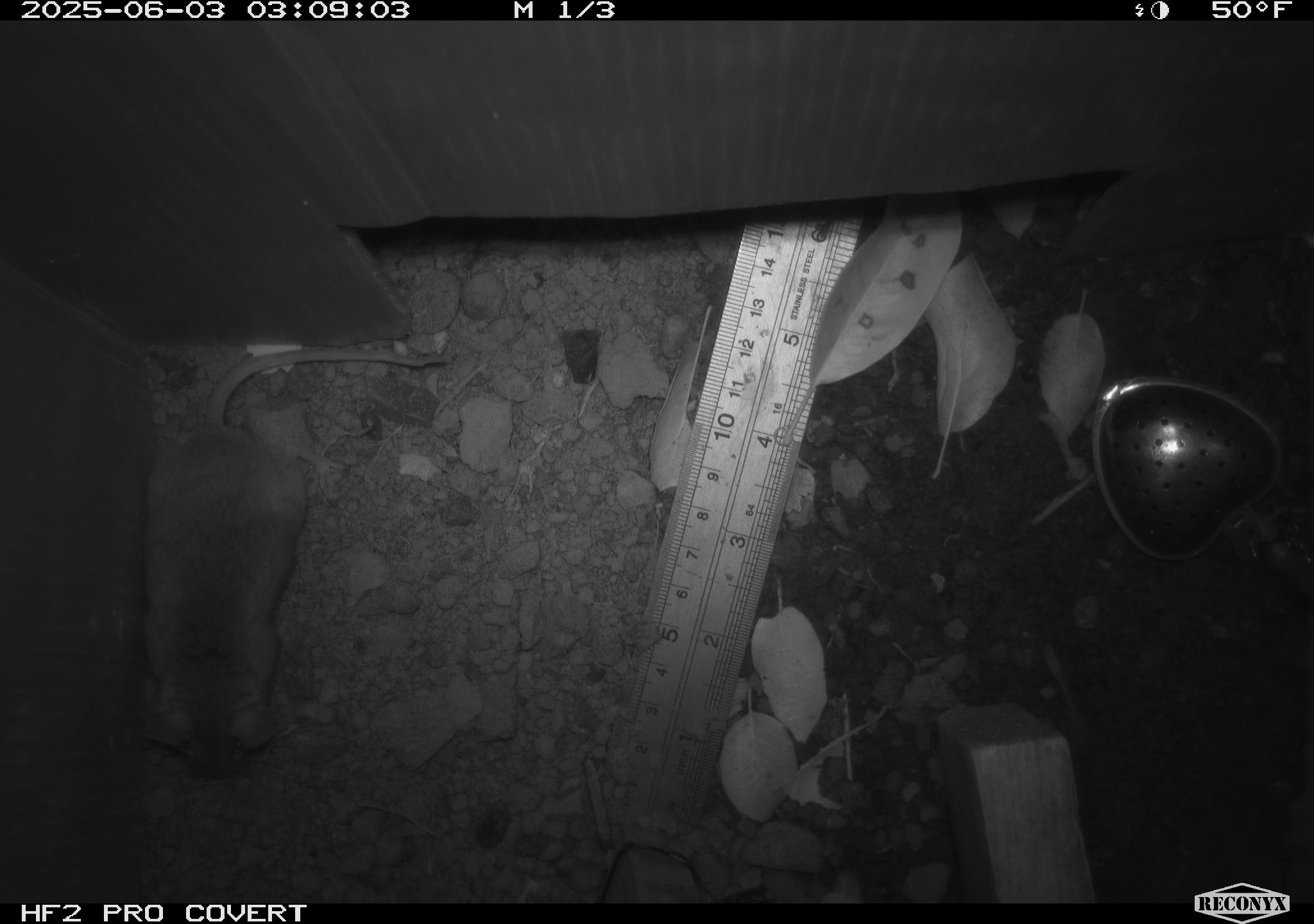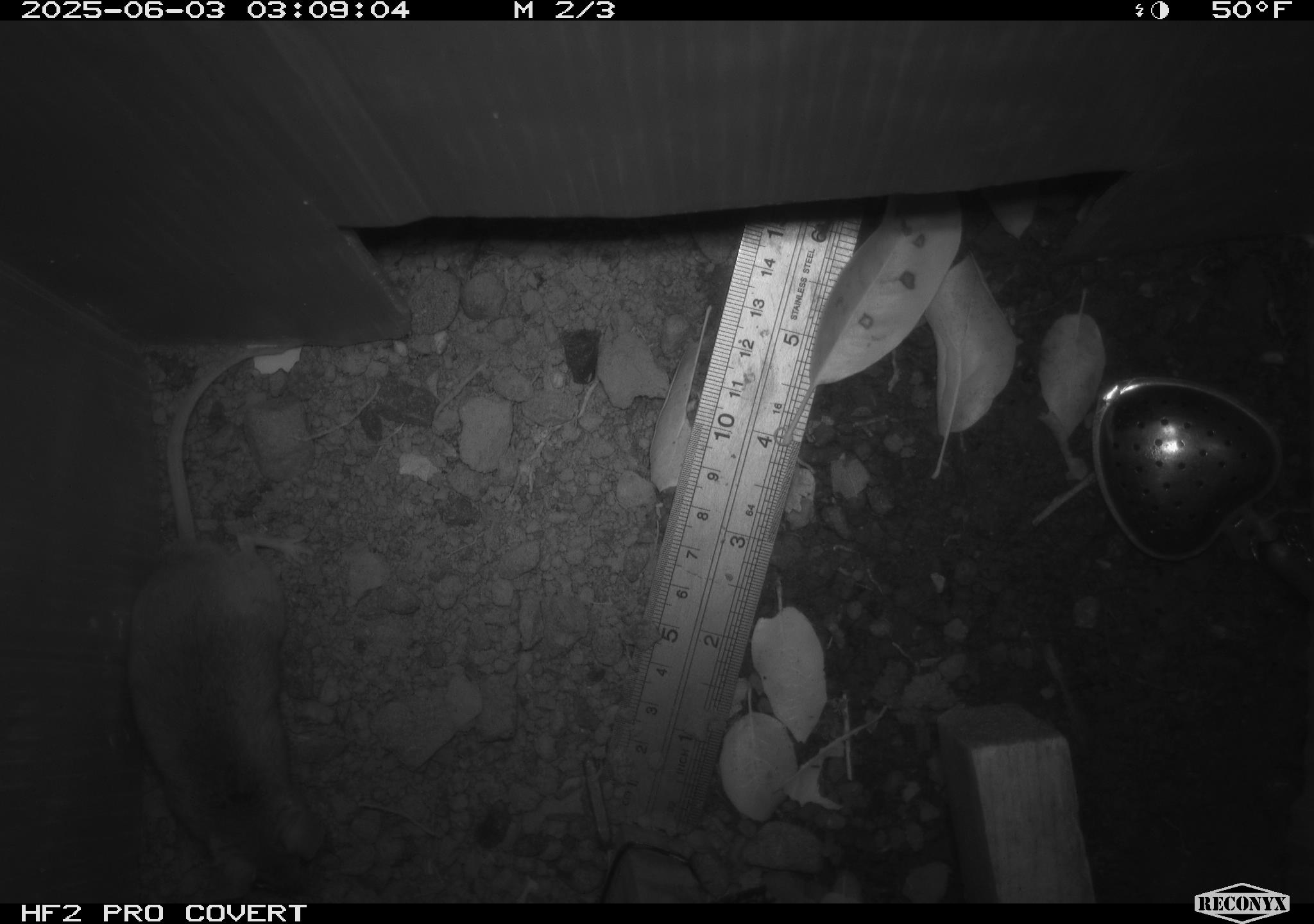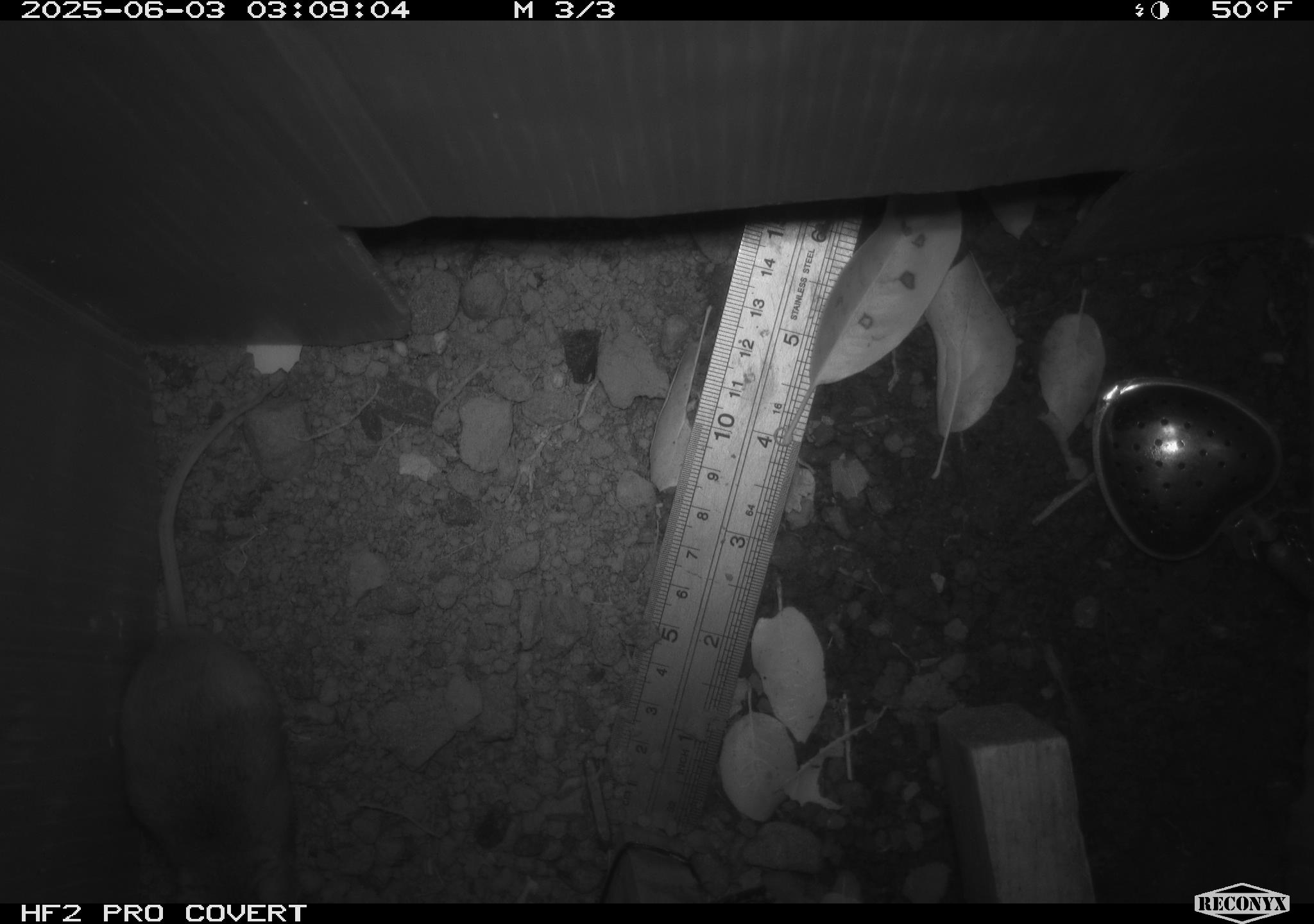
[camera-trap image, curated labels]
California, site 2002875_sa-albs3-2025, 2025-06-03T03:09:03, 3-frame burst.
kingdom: Animalia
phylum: Chordata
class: Mammalia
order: Rodentia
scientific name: Rodentia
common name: mouse species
Mouse species (Rodentia).